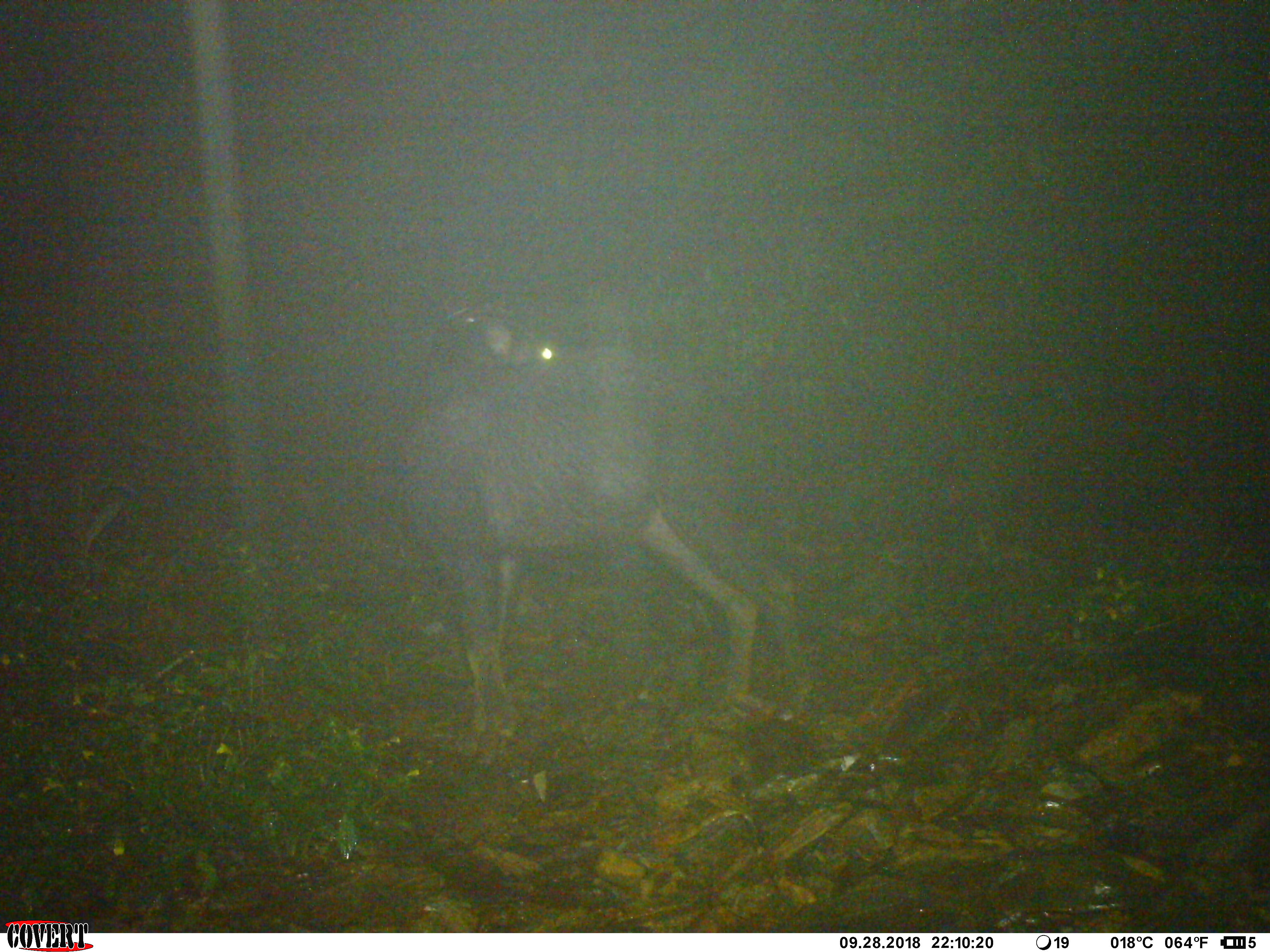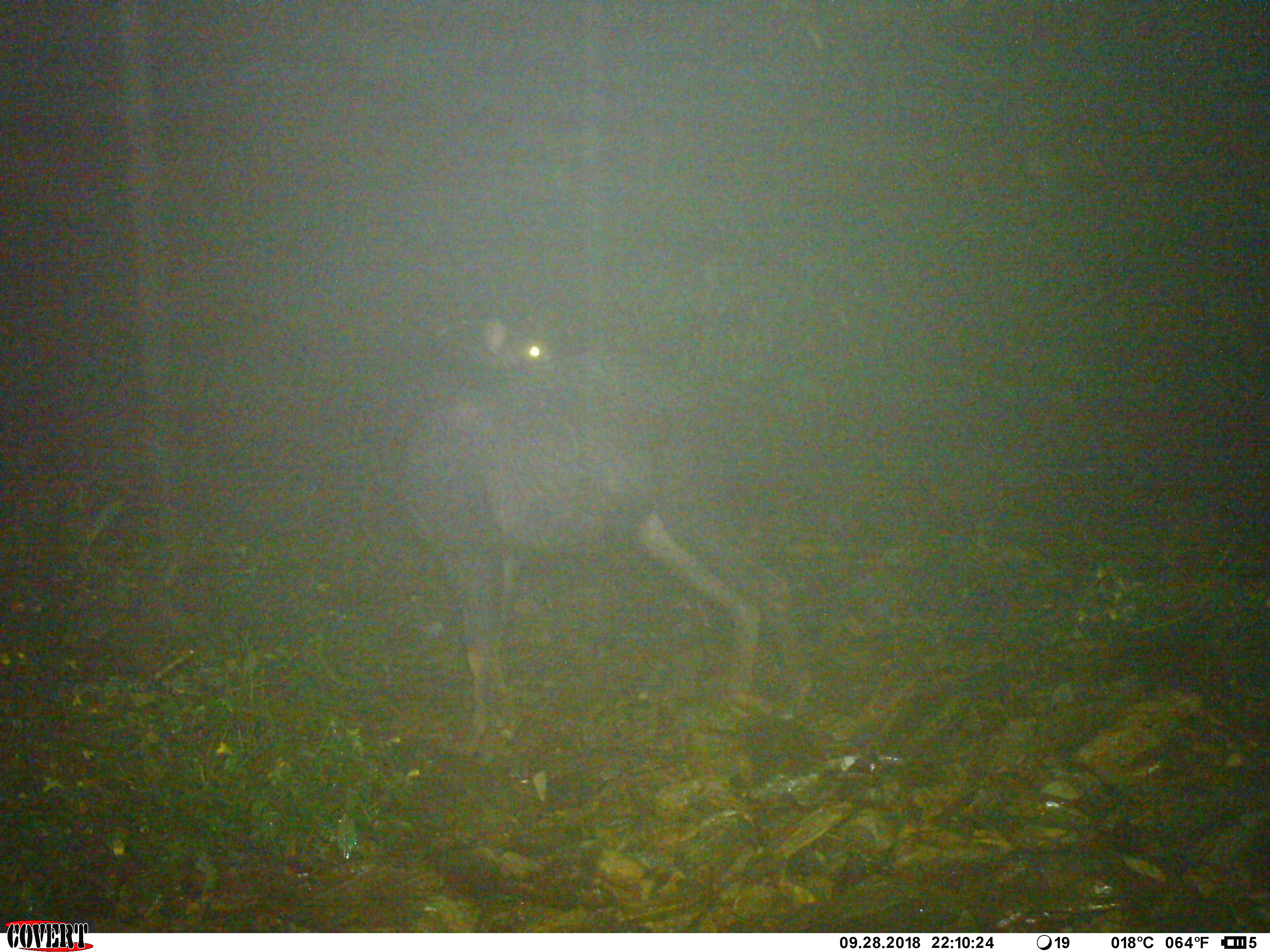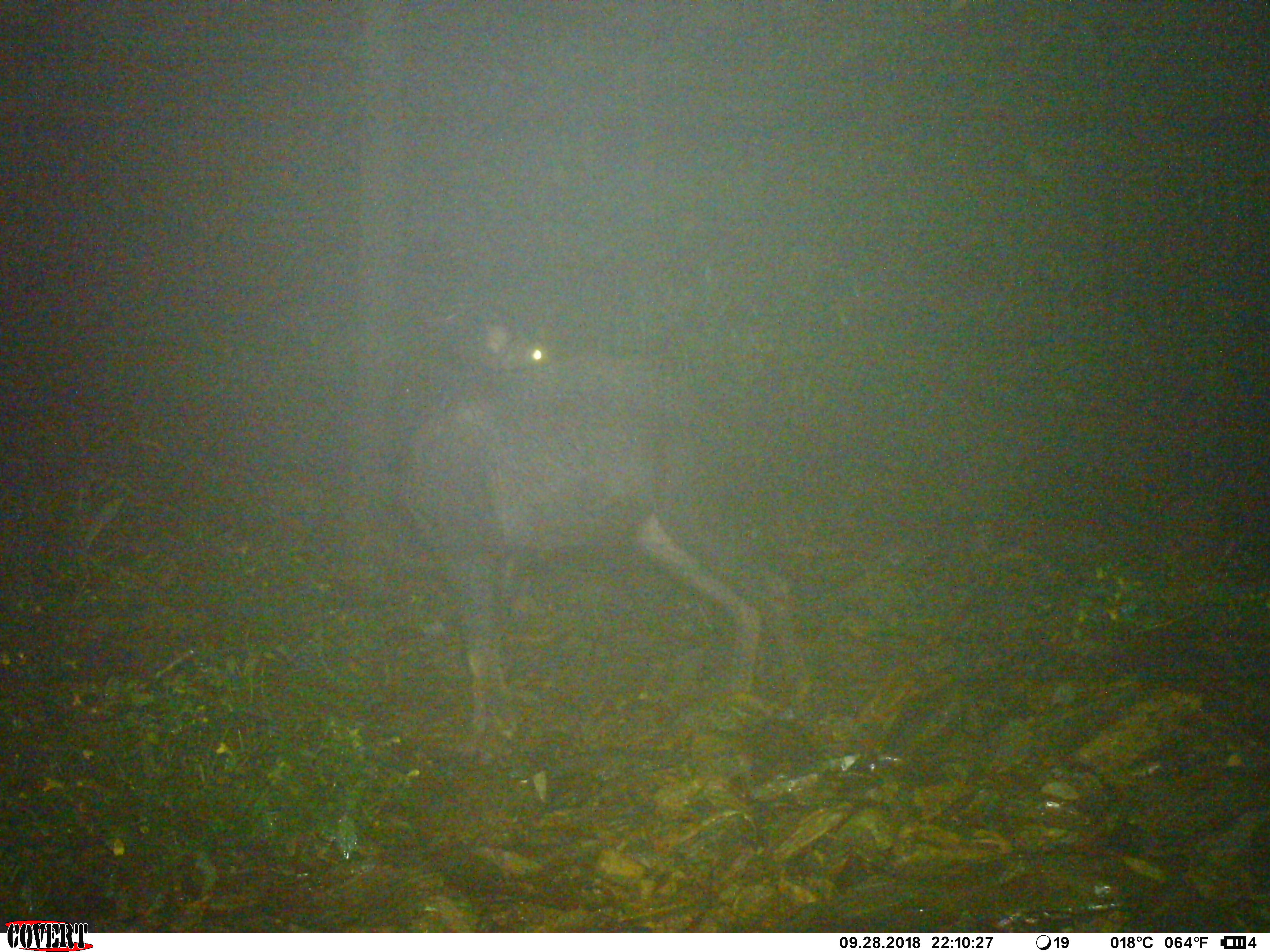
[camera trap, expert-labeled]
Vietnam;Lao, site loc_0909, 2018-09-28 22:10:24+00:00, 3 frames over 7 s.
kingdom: Animalia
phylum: Chordata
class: Mammalia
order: Artiodactyla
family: Bovidae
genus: Capricornis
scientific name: Capricornis sumatraensis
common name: chinese serow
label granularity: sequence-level